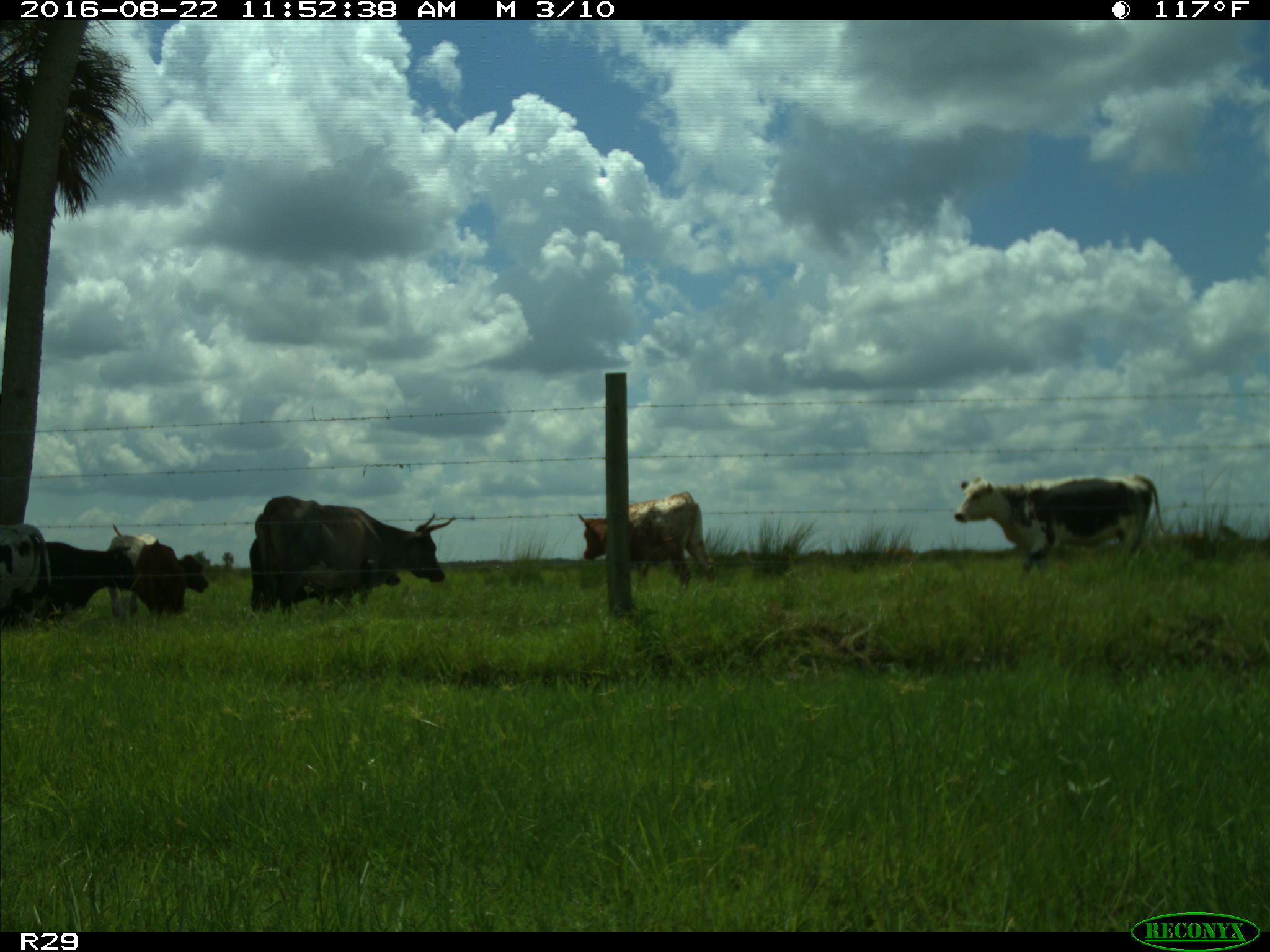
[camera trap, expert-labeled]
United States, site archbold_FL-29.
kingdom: Animalia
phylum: Chordata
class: Mammalia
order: Artiodactyla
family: Bovidae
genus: Bos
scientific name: Bos taurus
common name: domestic cow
Bos taurus (domestic cow).